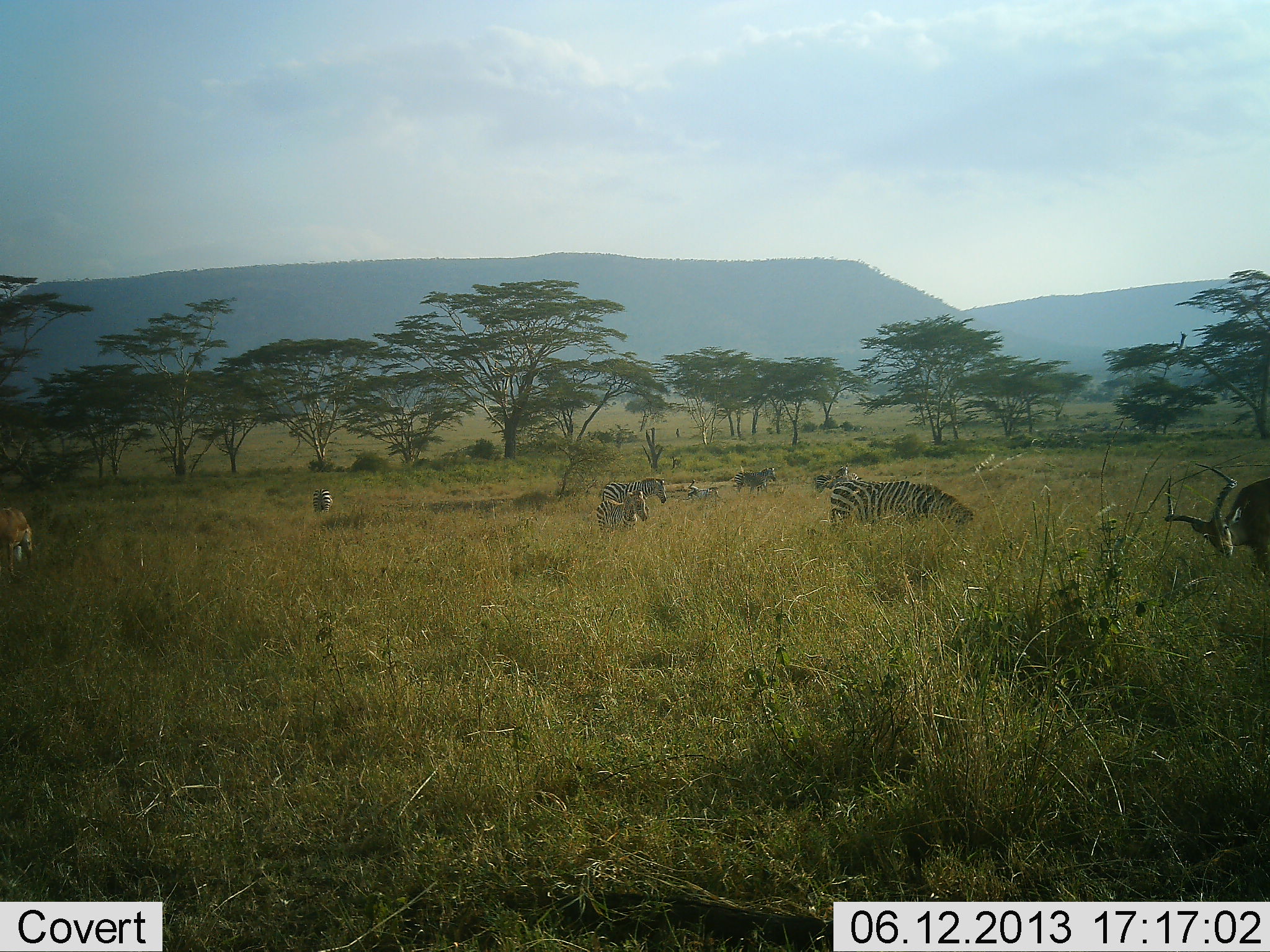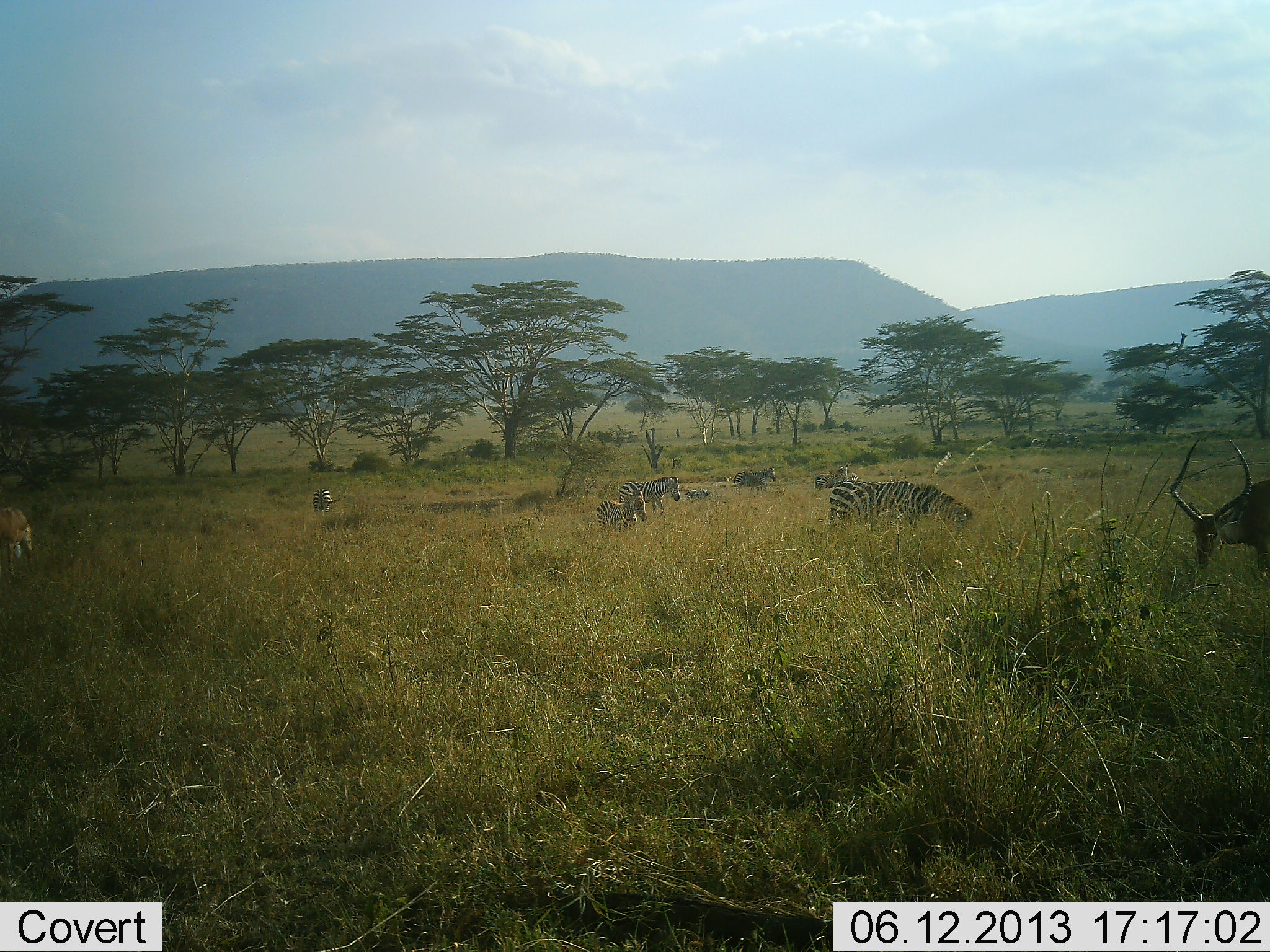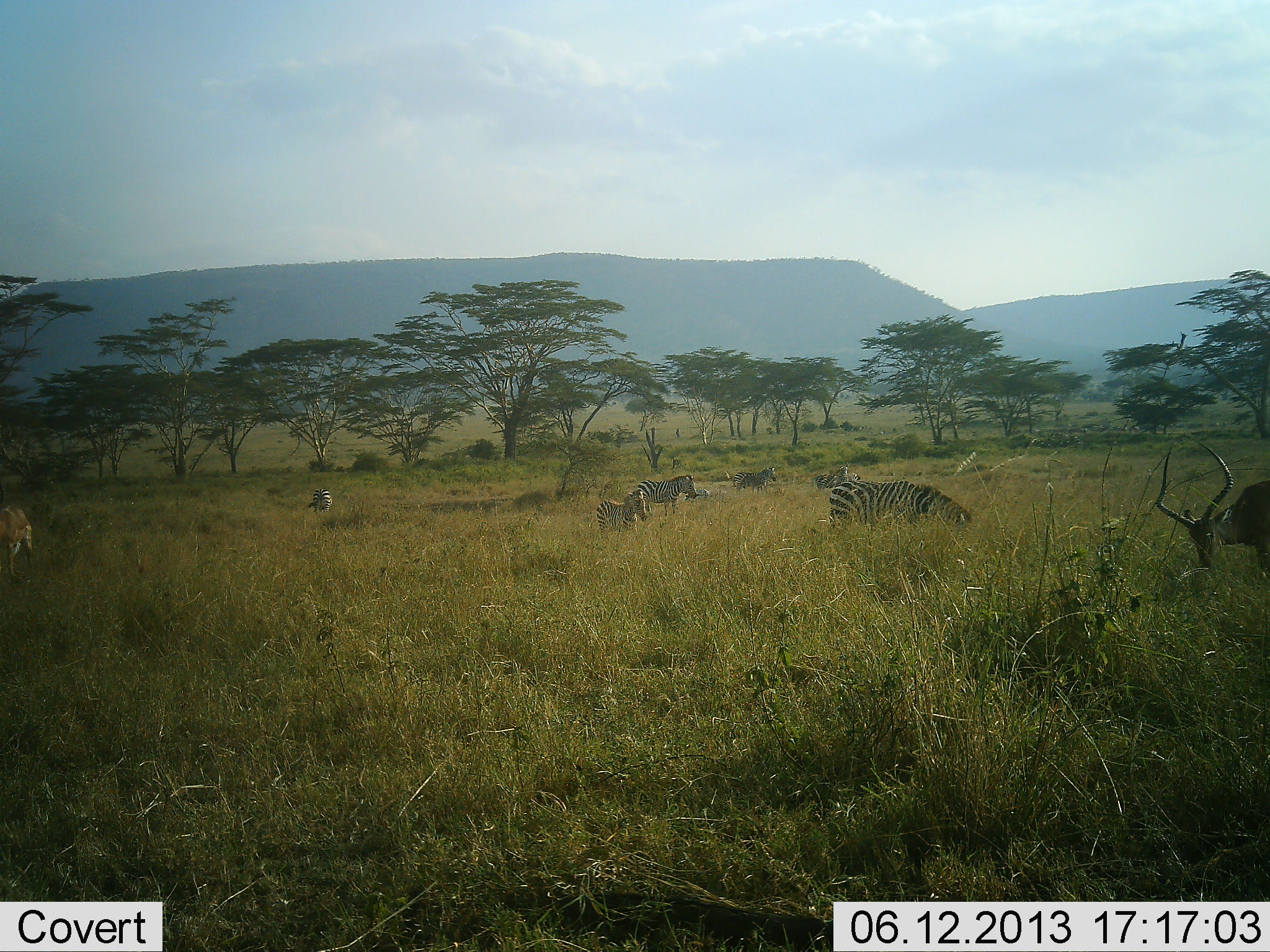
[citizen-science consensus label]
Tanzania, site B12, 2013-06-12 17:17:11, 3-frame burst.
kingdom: Animalia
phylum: Chordata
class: Mammalia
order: Artiodactyla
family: Bovidae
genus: Aepyceros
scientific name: Aepyceros melampus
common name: impala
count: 2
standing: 42%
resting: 0%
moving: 0%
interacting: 0%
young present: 0%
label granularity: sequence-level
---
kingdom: Animalia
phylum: Chordata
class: Mammalia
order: Perissodactyla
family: Equidae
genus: Equus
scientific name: Equus quagga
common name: plains zebra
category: zebra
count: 6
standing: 64%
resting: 6%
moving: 44%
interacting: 8%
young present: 6%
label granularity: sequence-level